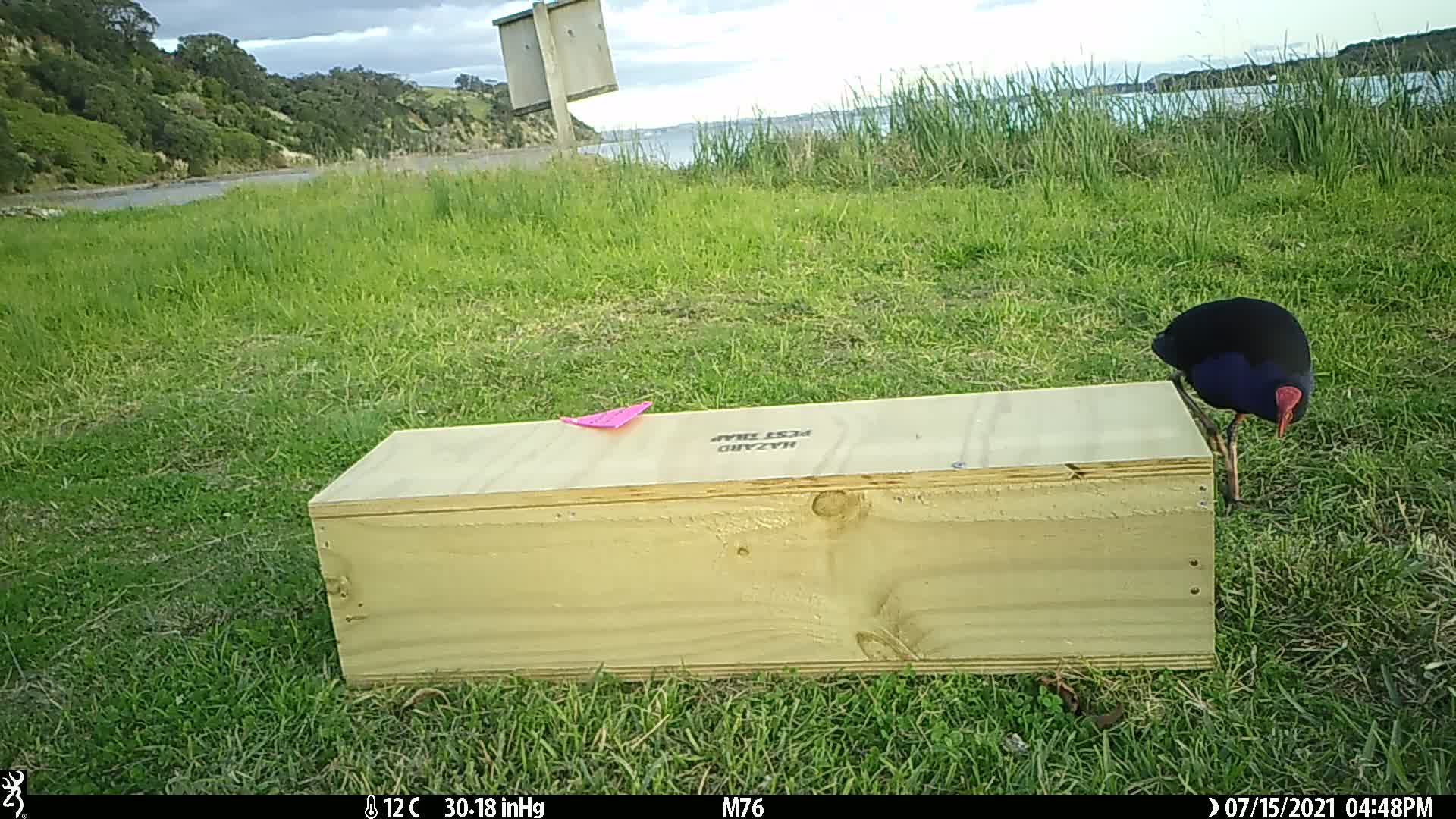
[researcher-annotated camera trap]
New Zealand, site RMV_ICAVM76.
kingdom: Animalia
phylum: Chordata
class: Aves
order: Gruiformes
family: Rallidae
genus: Porphyrio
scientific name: Porphyrio melanotus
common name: australasian swamphen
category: pukeko